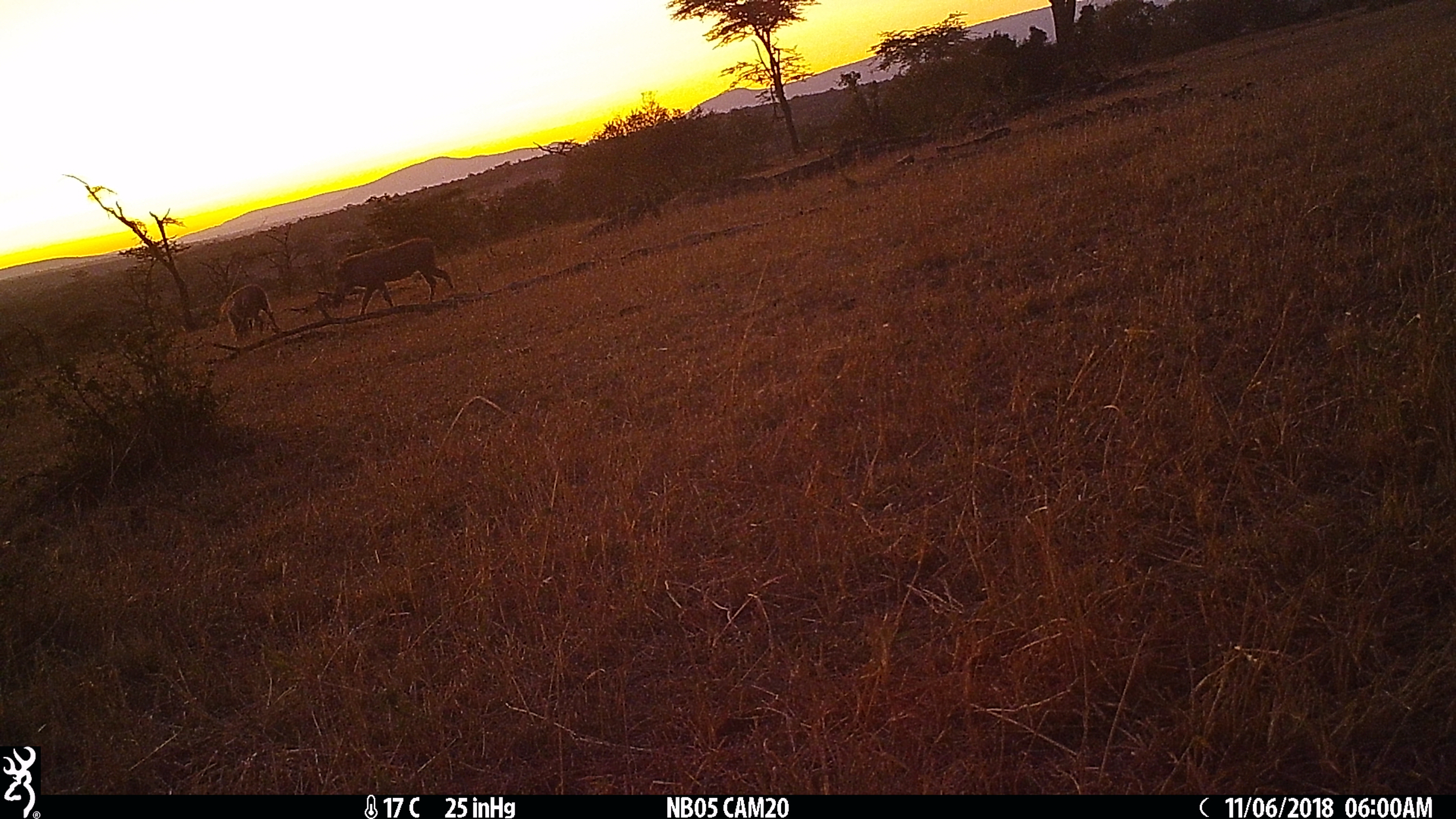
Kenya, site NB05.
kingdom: Animalia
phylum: Chordata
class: Mammalia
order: Artiodactyla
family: Suidae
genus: Phacochoerus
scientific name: Phacochoerus africanus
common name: common warthog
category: warthog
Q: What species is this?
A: Warthog (common warthog) (Phacochoerus africanus).